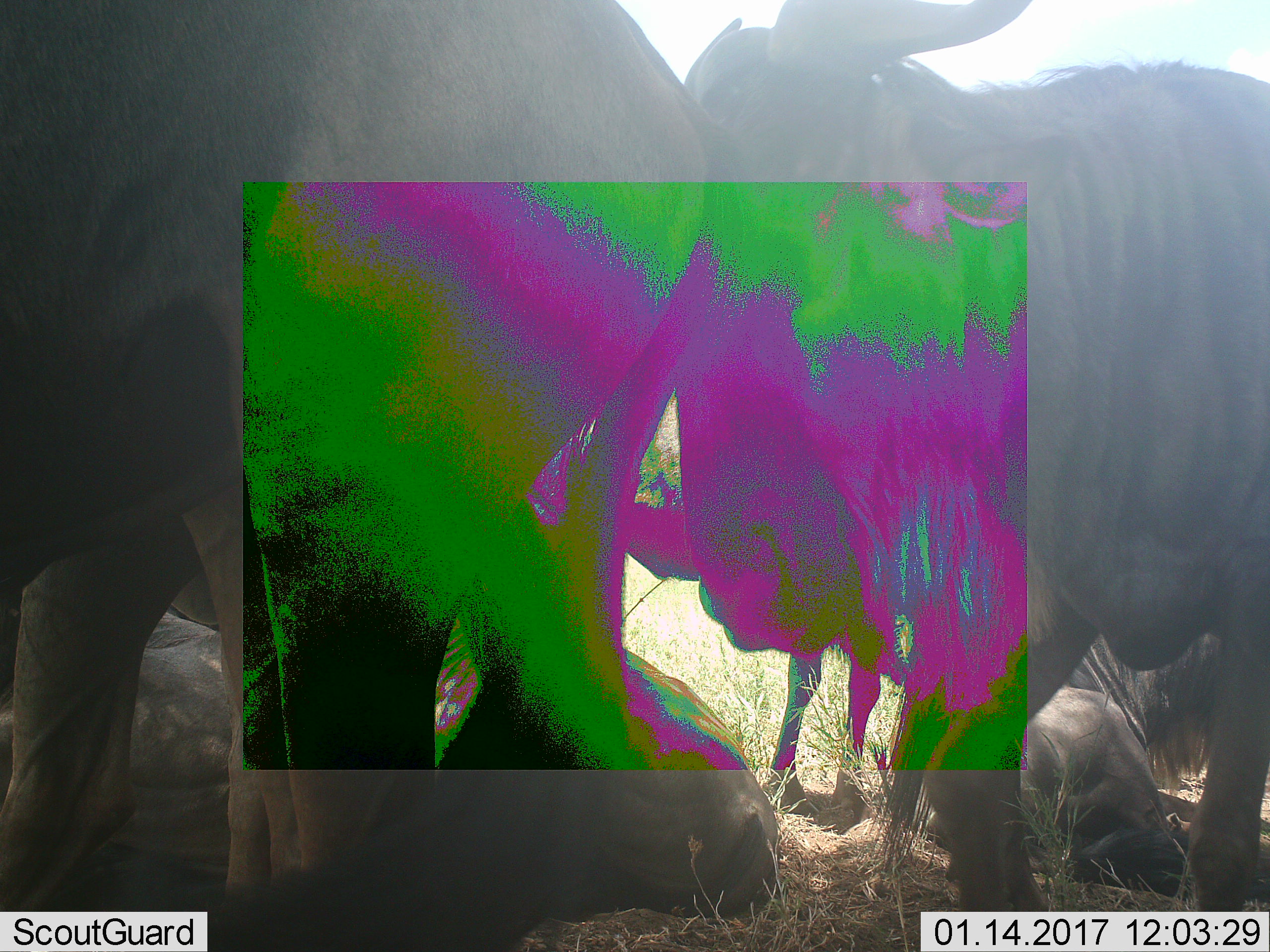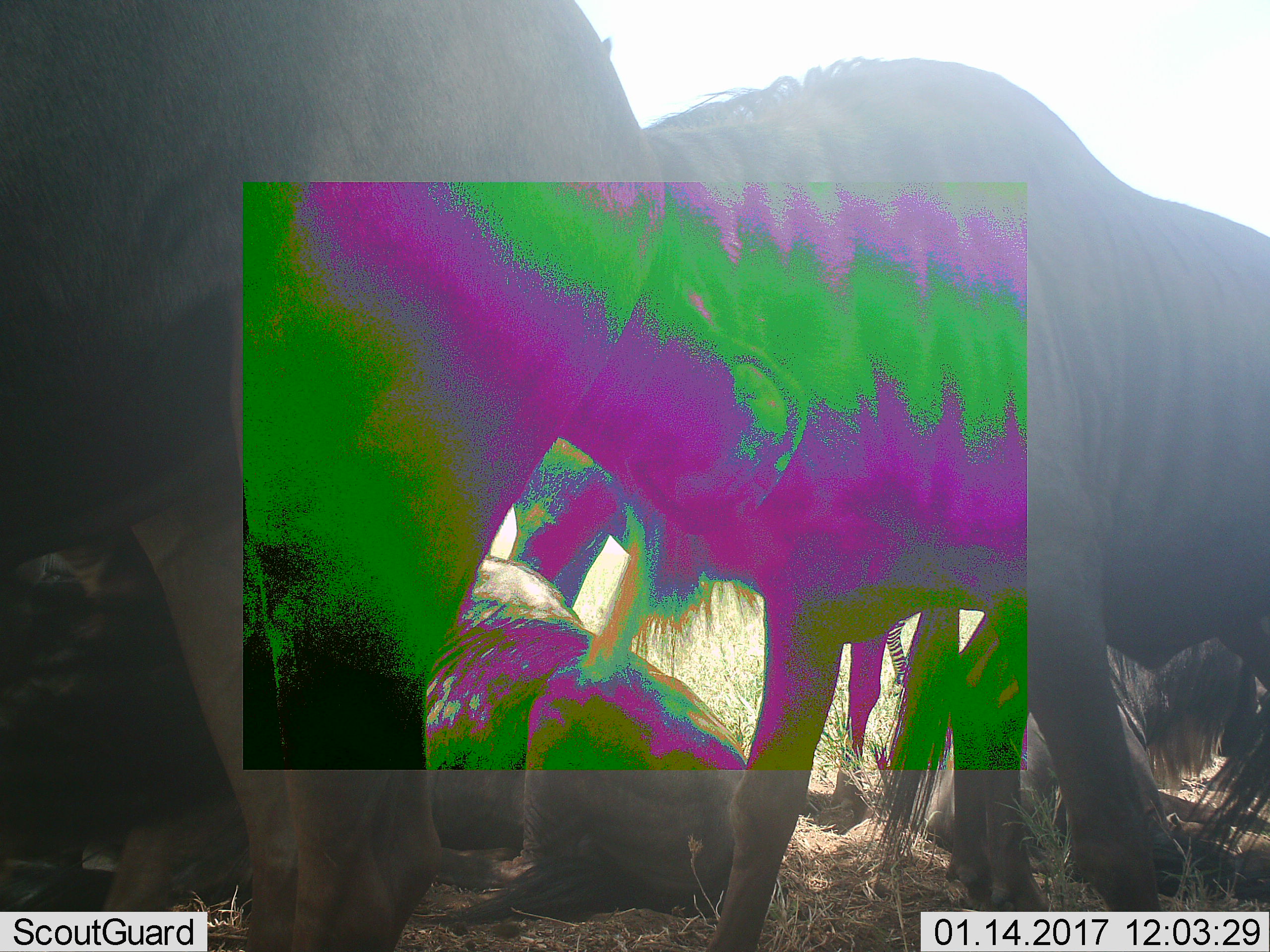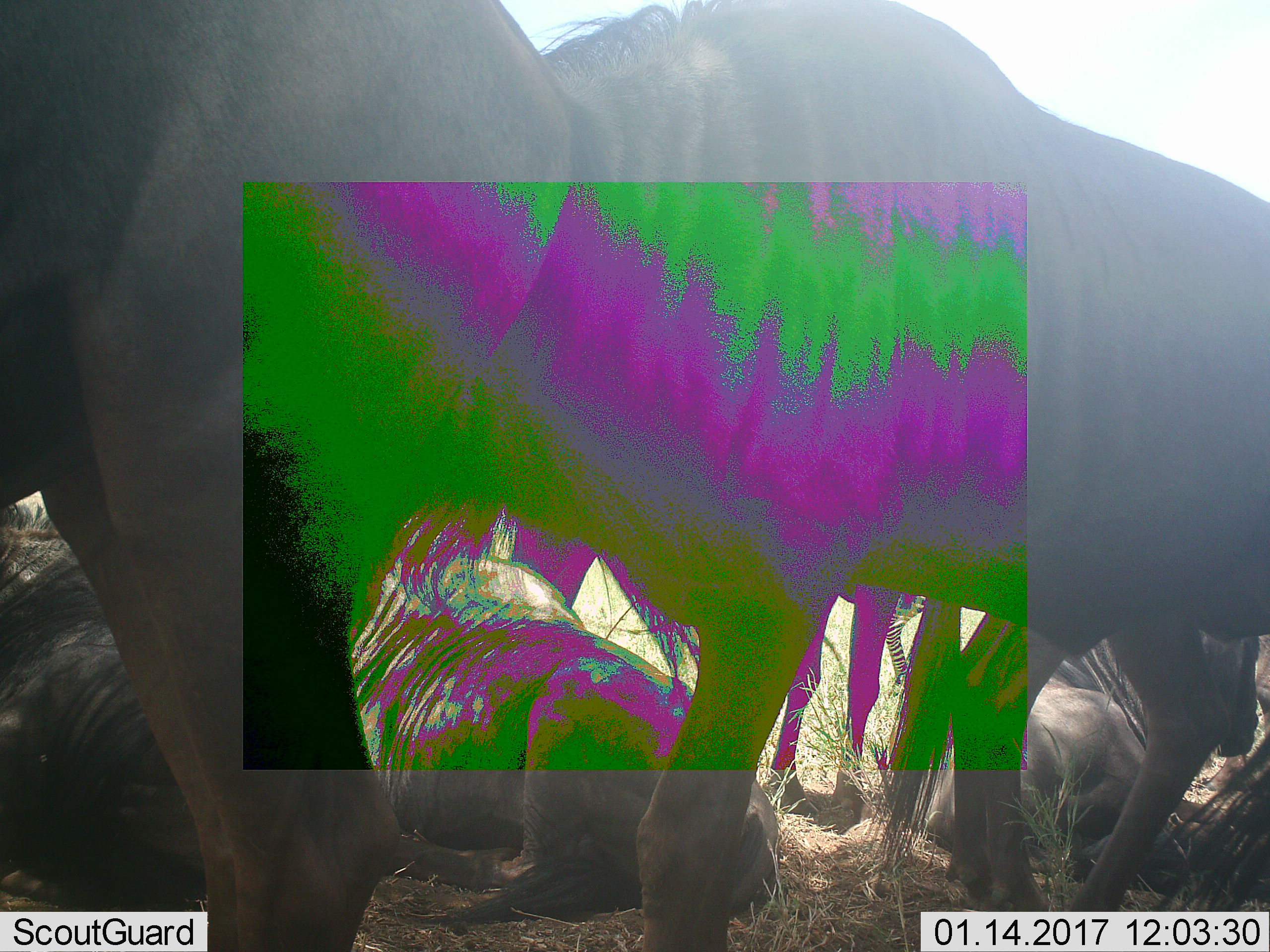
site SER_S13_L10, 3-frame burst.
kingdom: Animalia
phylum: Chordata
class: Mammalia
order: Artiodactyla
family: Bovidae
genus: Connochaetes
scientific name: Connochaetes taurinus taurinus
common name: blue wildebeest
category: wildebeestblue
Wildebeestblue (blue wildebeest) (Connochaetes taurinus taurinus), count 4. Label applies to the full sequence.